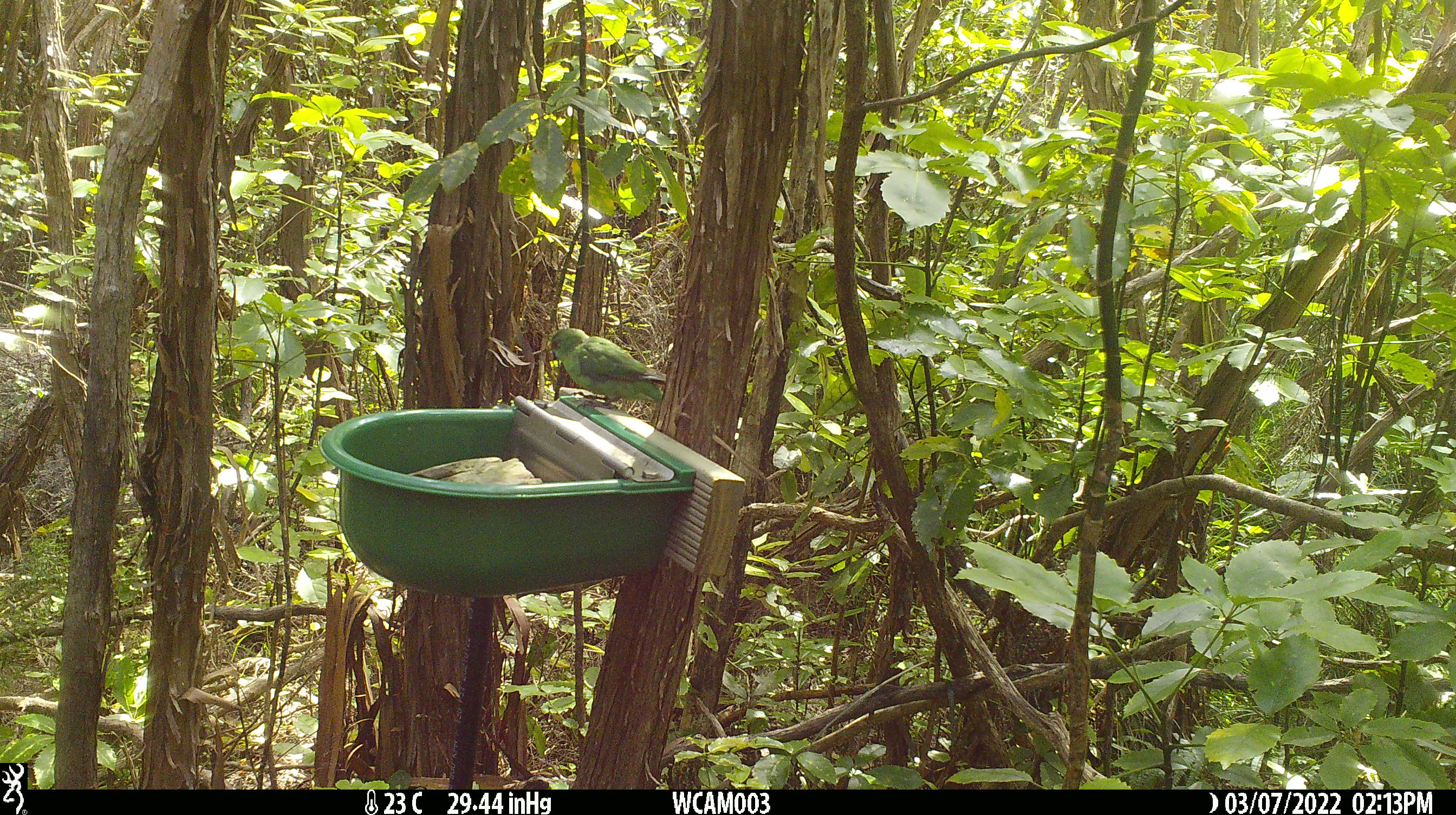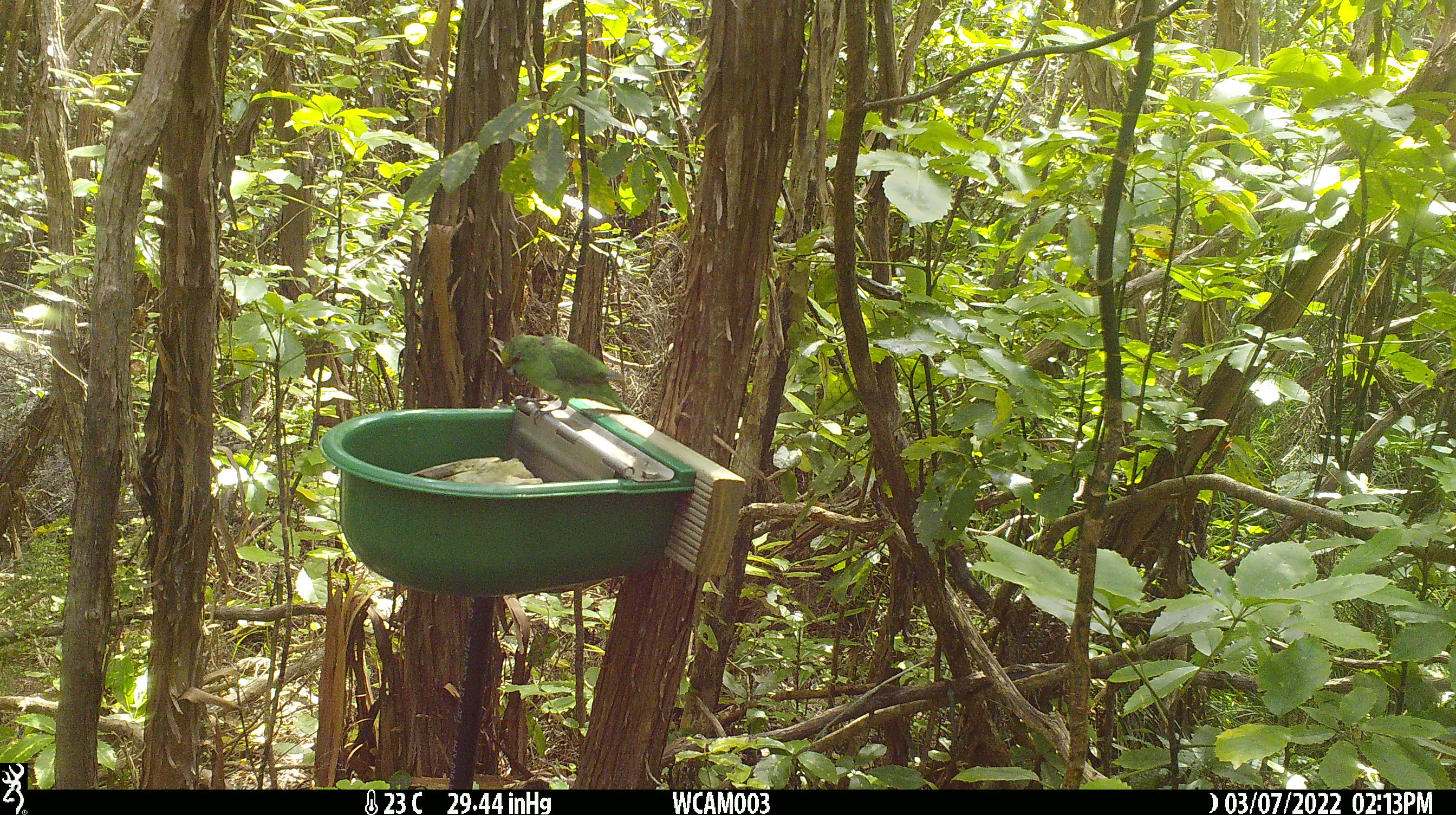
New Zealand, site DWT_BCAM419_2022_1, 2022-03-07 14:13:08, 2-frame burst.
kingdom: Animalia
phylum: Chordata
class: Aves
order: Psittaciformes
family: Psittaculidae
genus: Cyanoramphus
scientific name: Cyanoramphus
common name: parakeet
Parakeet (Cyanoramphus).